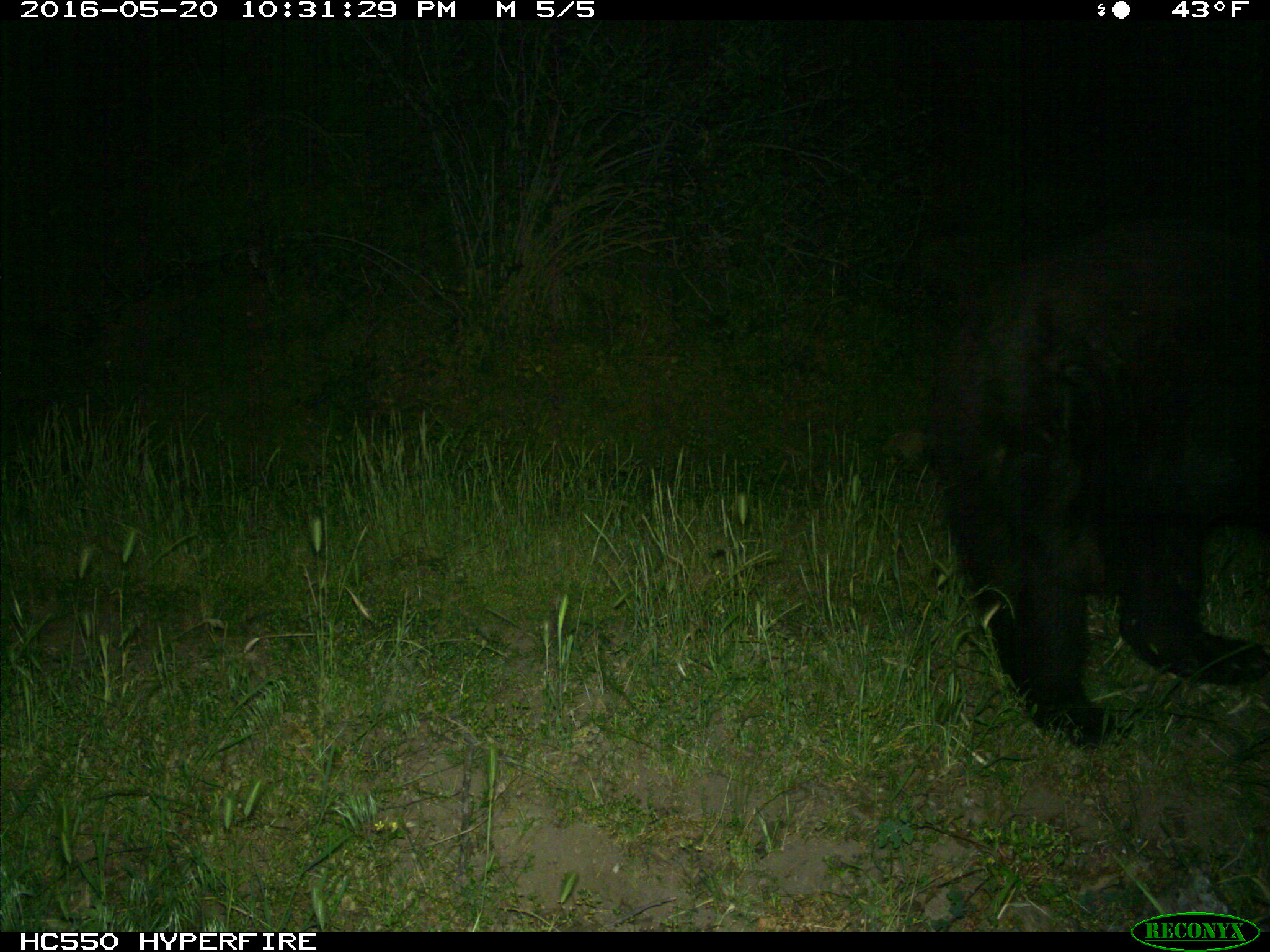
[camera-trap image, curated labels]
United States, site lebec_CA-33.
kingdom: Animalia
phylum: Chordata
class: Mammalia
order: Carnivora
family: Ursidae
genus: Ursus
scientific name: Ursus americanus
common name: american black bear